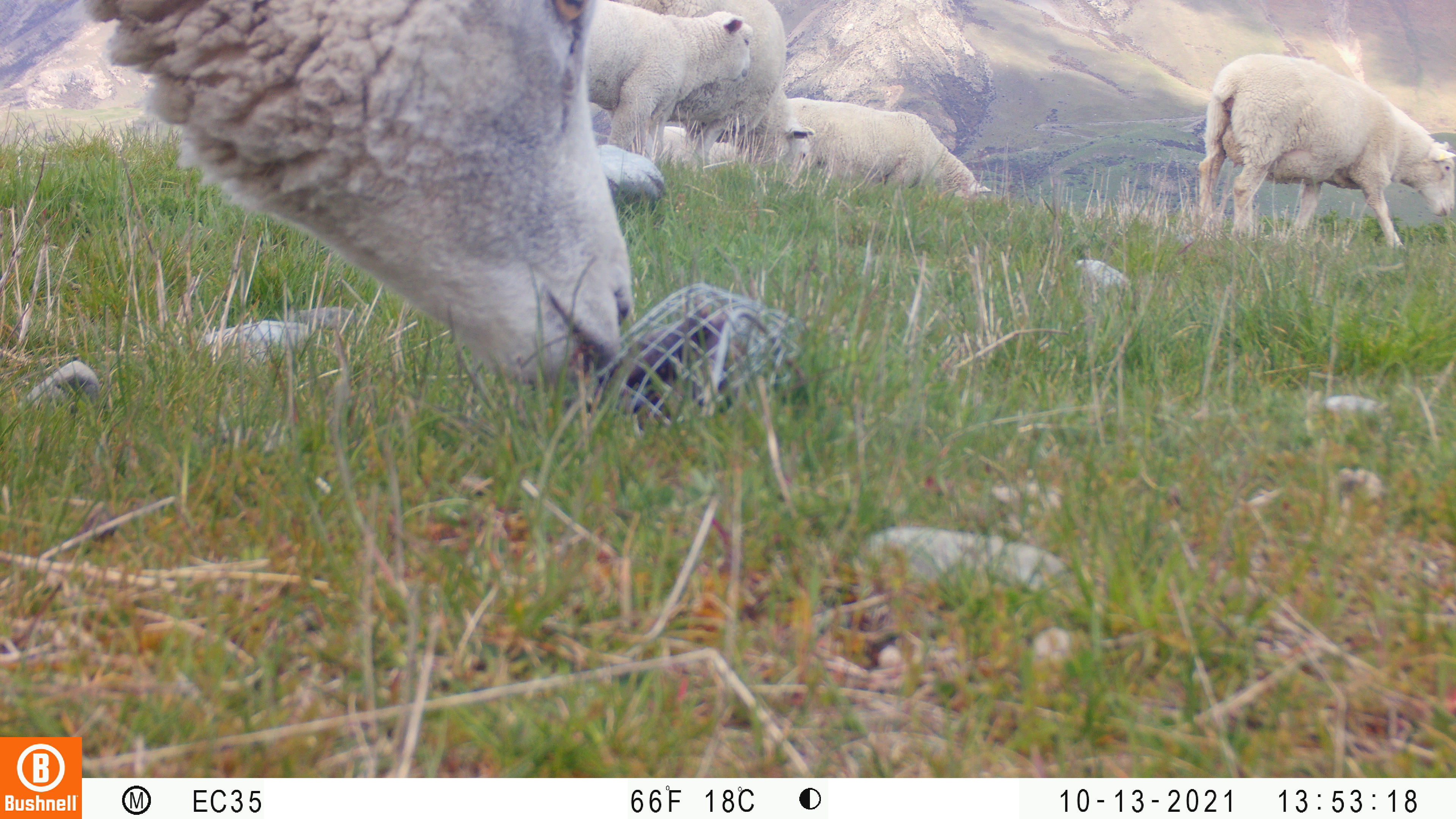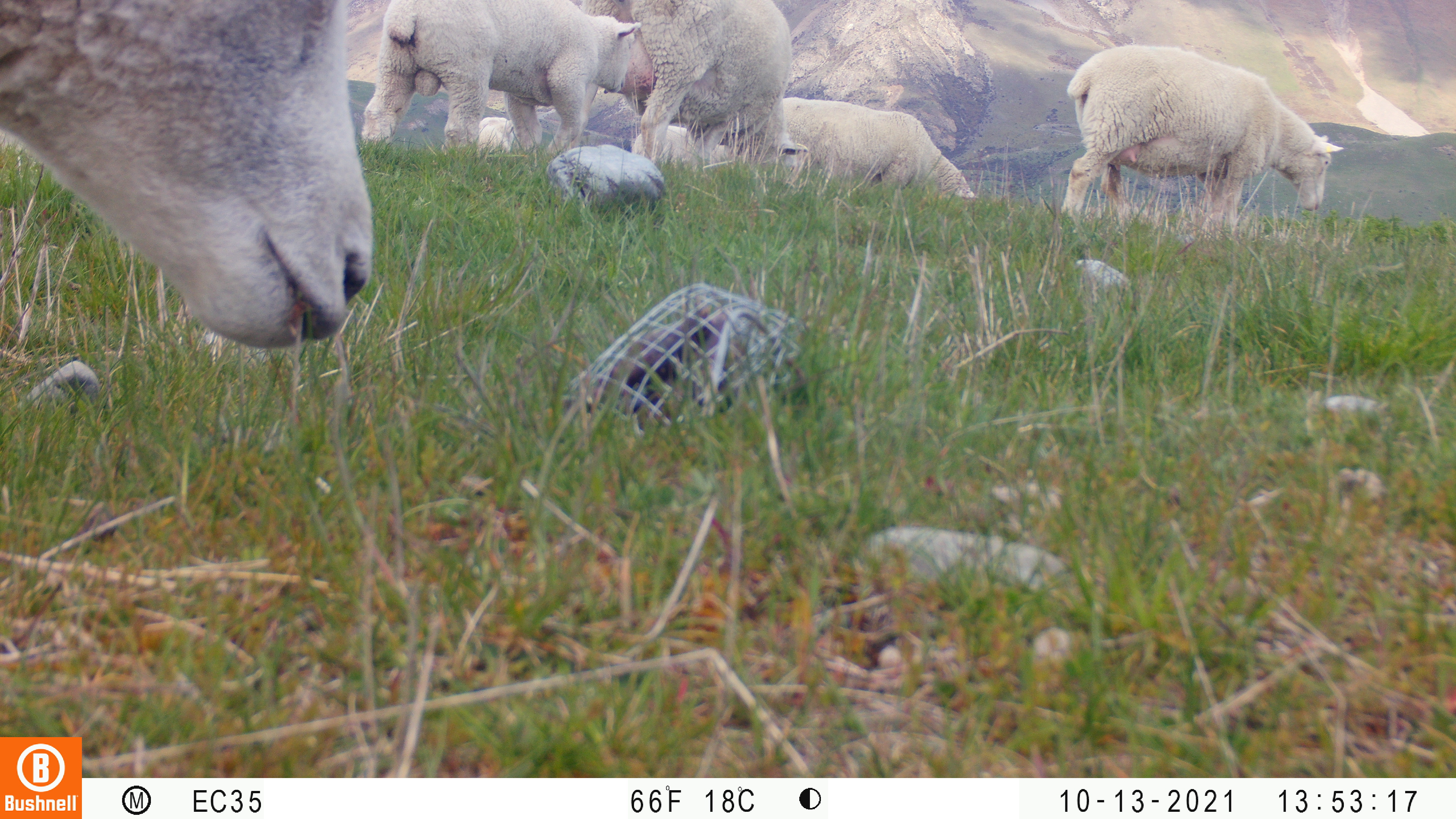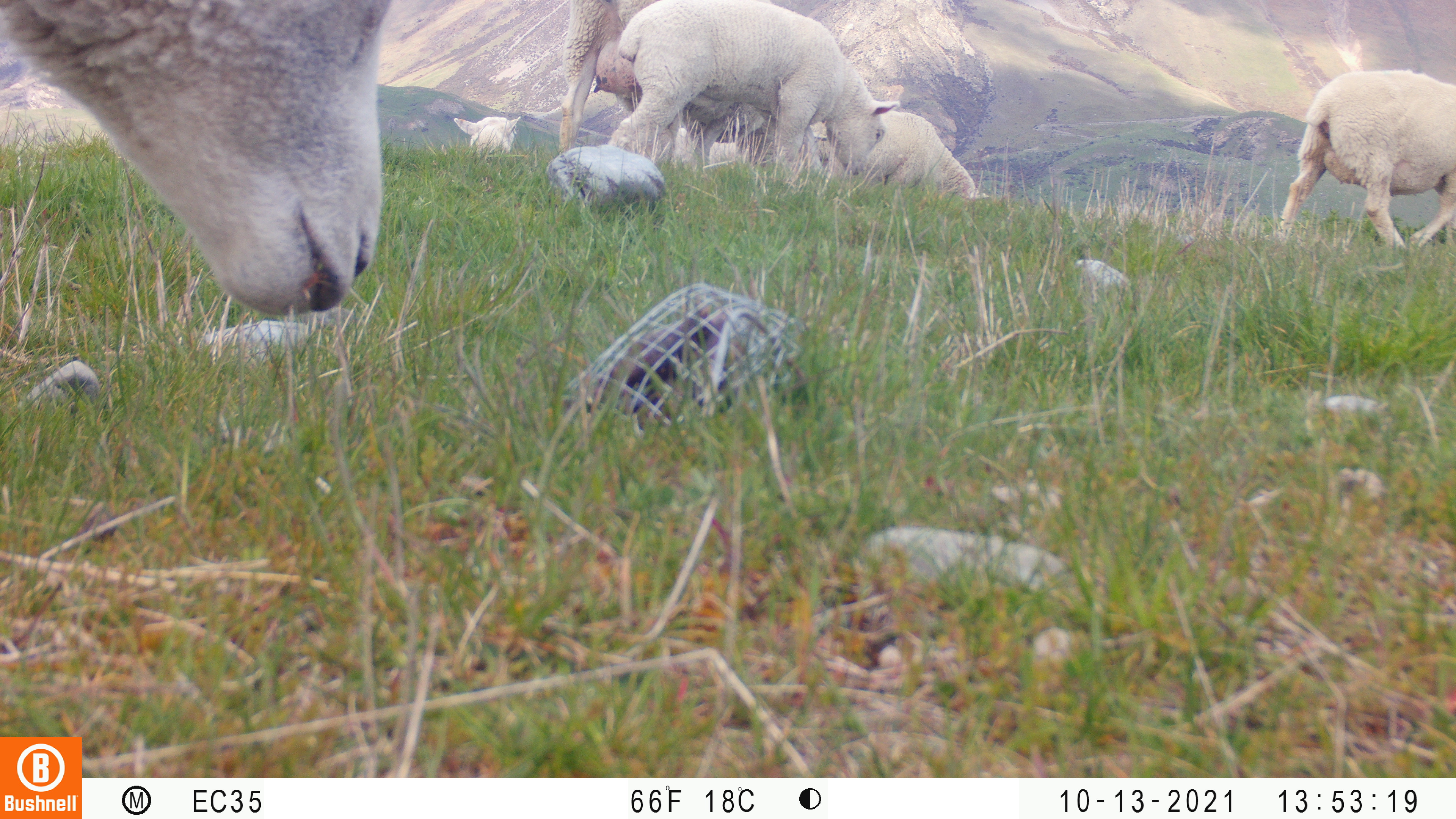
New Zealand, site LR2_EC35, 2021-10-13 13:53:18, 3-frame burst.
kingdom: Animalia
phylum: Chordata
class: Mammalia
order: Artiodactyla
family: Bovidae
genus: Bos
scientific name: Bos taurus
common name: domestic cow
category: cow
Cow (domestic cow) (Bos taurus).